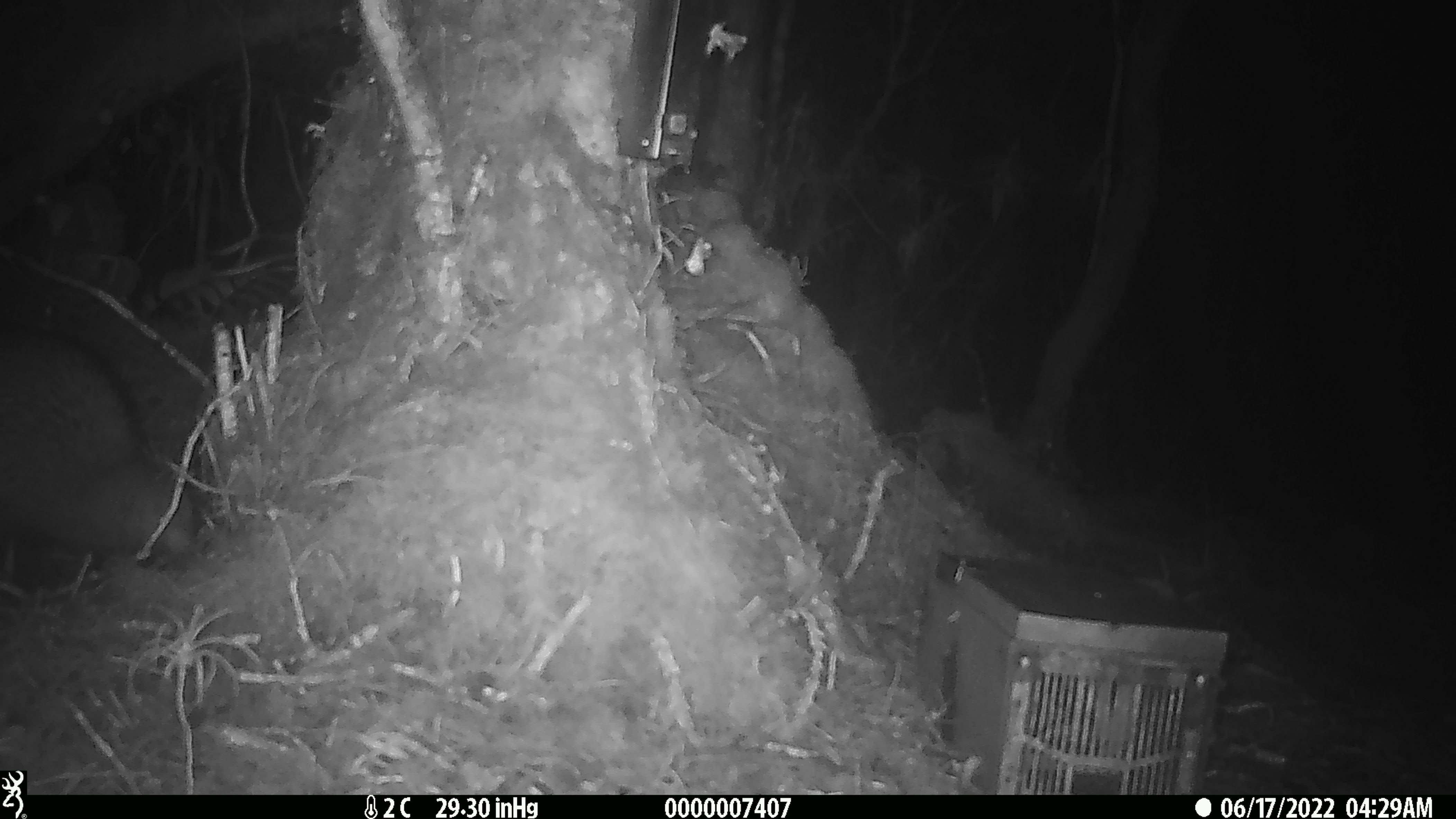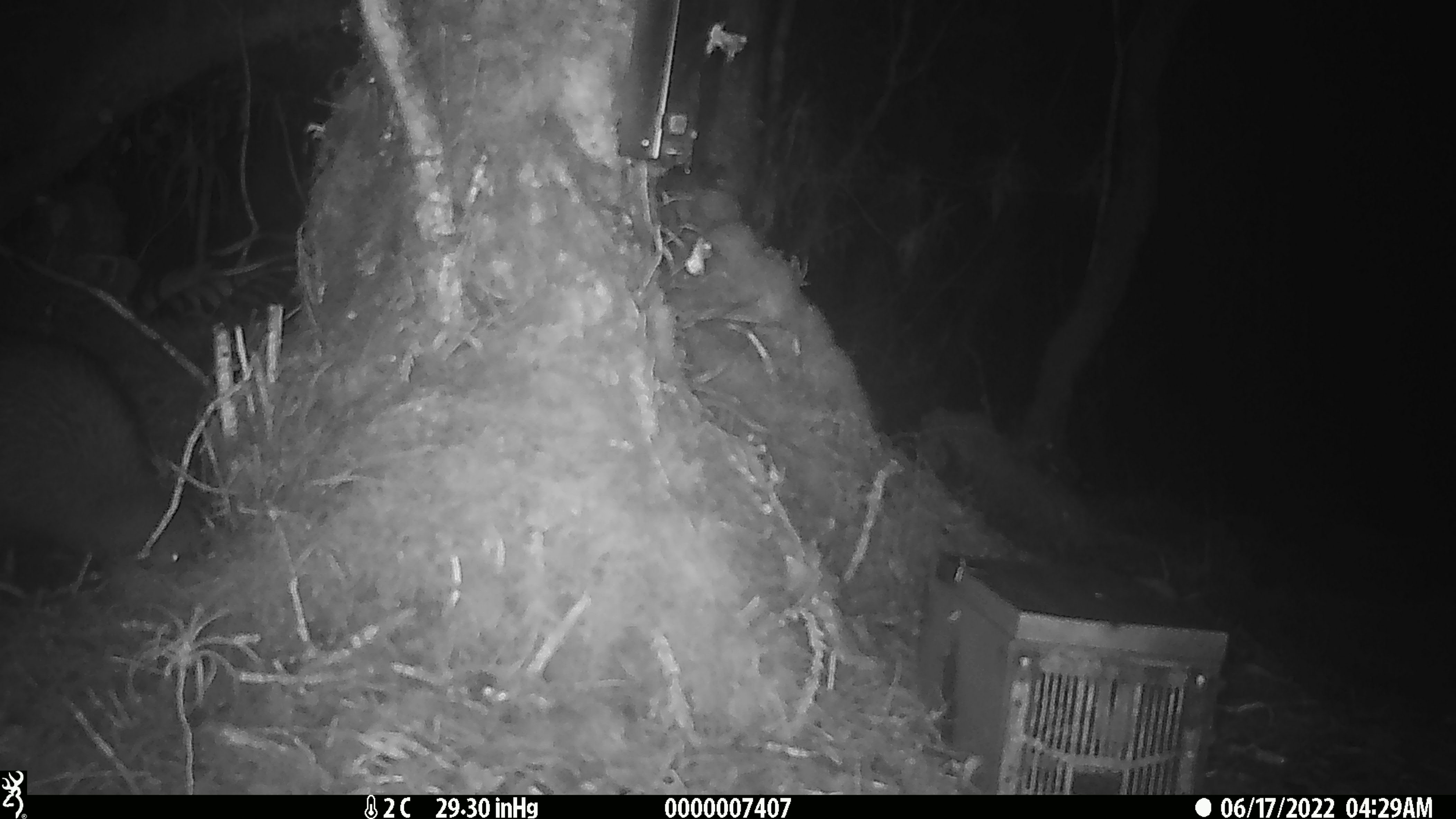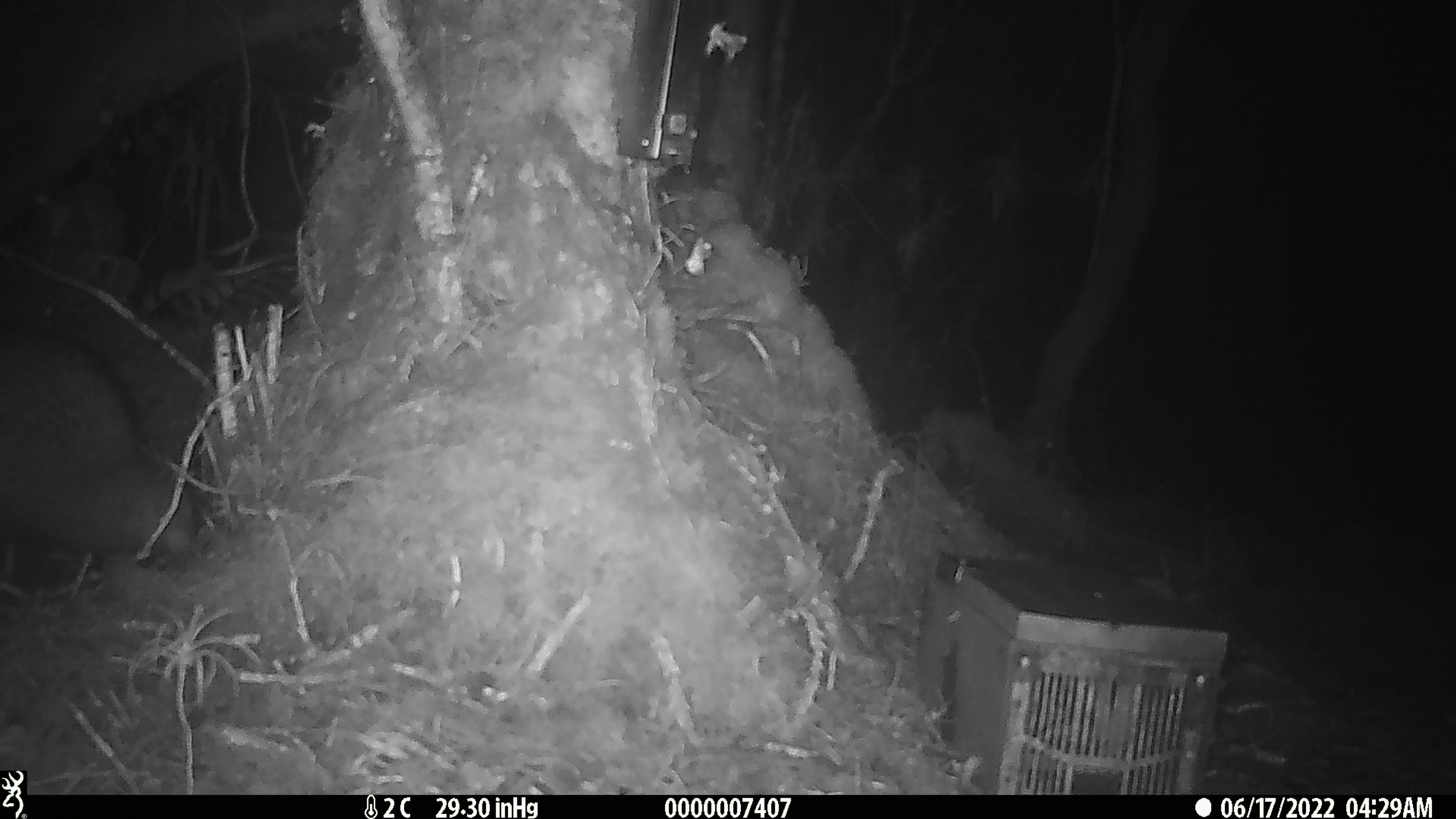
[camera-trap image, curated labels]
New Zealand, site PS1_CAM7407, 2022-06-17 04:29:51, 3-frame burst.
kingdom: Animalia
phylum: Chordata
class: Aves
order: Apterygiformes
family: Apterygidae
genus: Apteryx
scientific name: Apteryx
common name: kiwi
Kiwi (Apteryx).